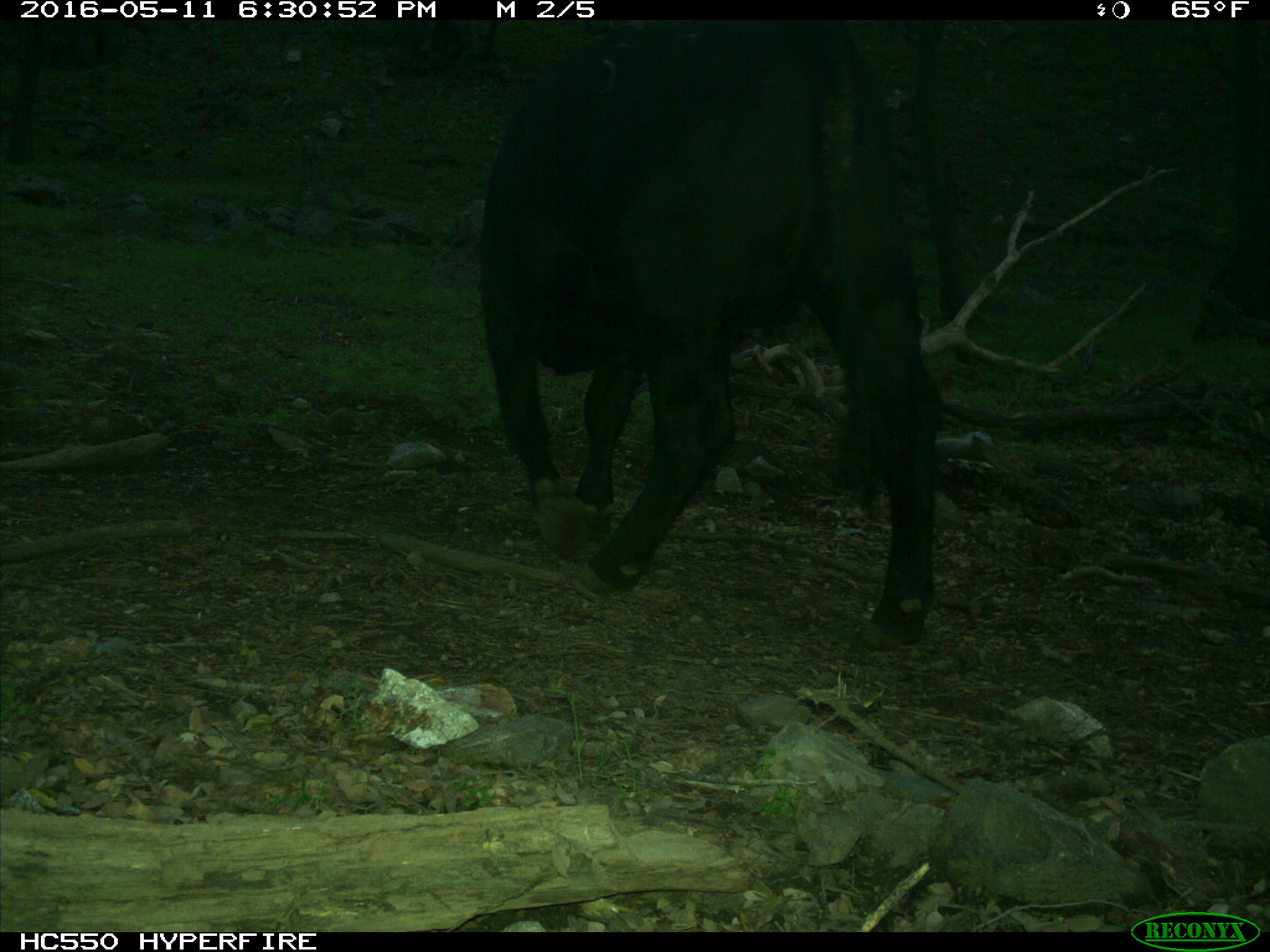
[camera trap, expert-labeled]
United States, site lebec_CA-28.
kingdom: Animalia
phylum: Chordata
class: Mammalia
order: Artiodactyla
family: Bovidae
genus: Bos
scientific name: Bos taurus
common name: domestic cow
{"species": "Bos taurus (domestic cow)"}